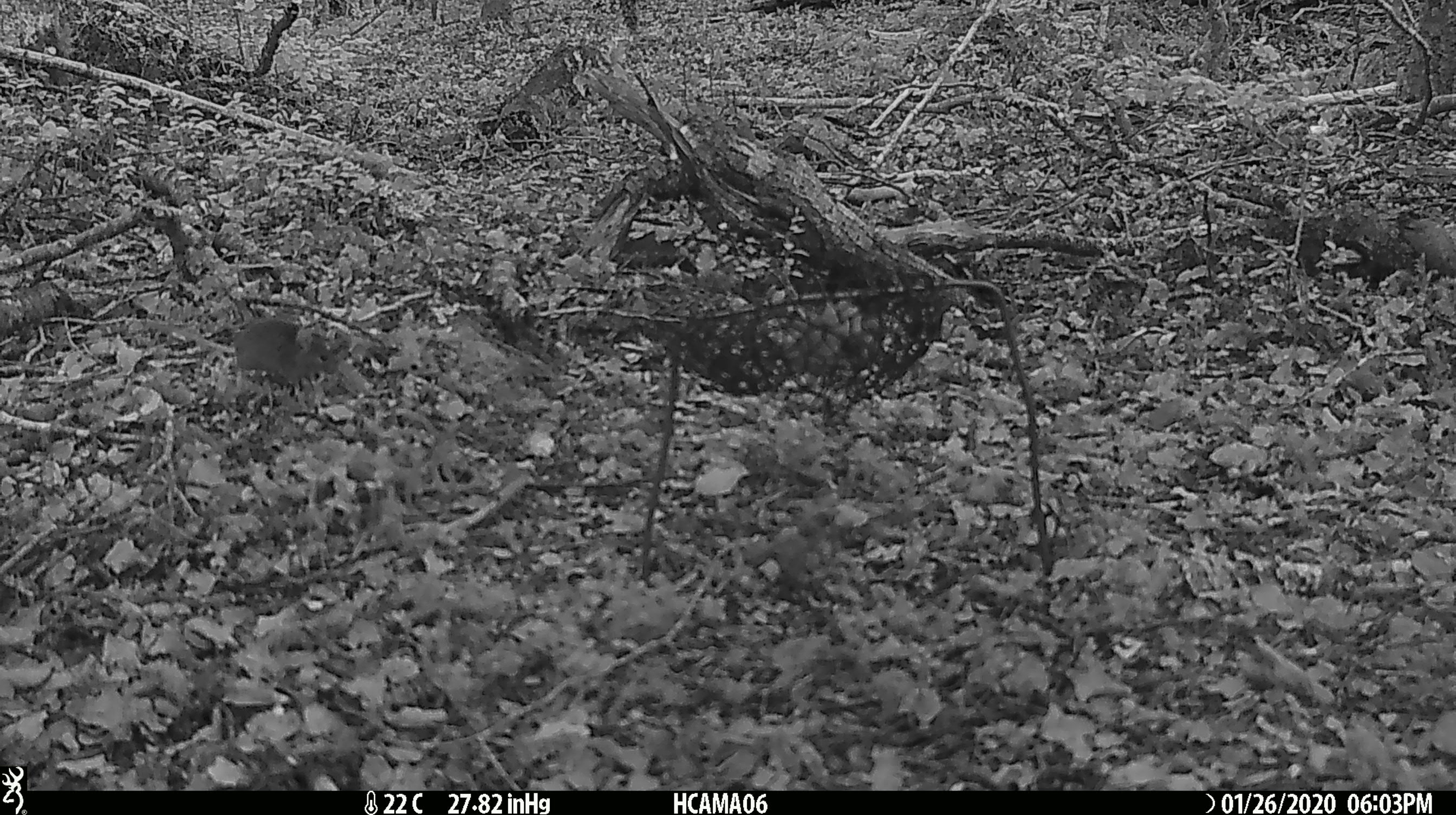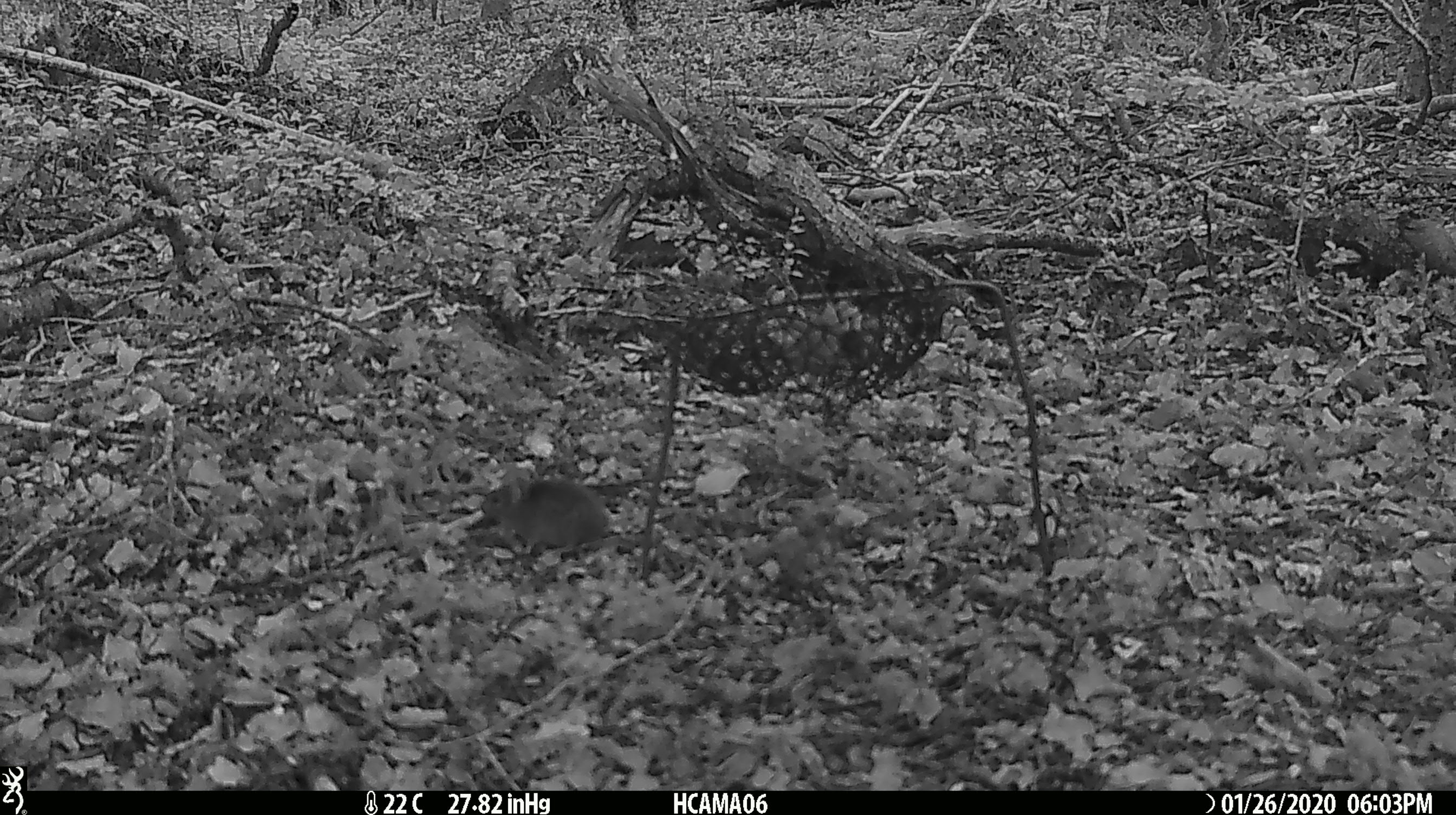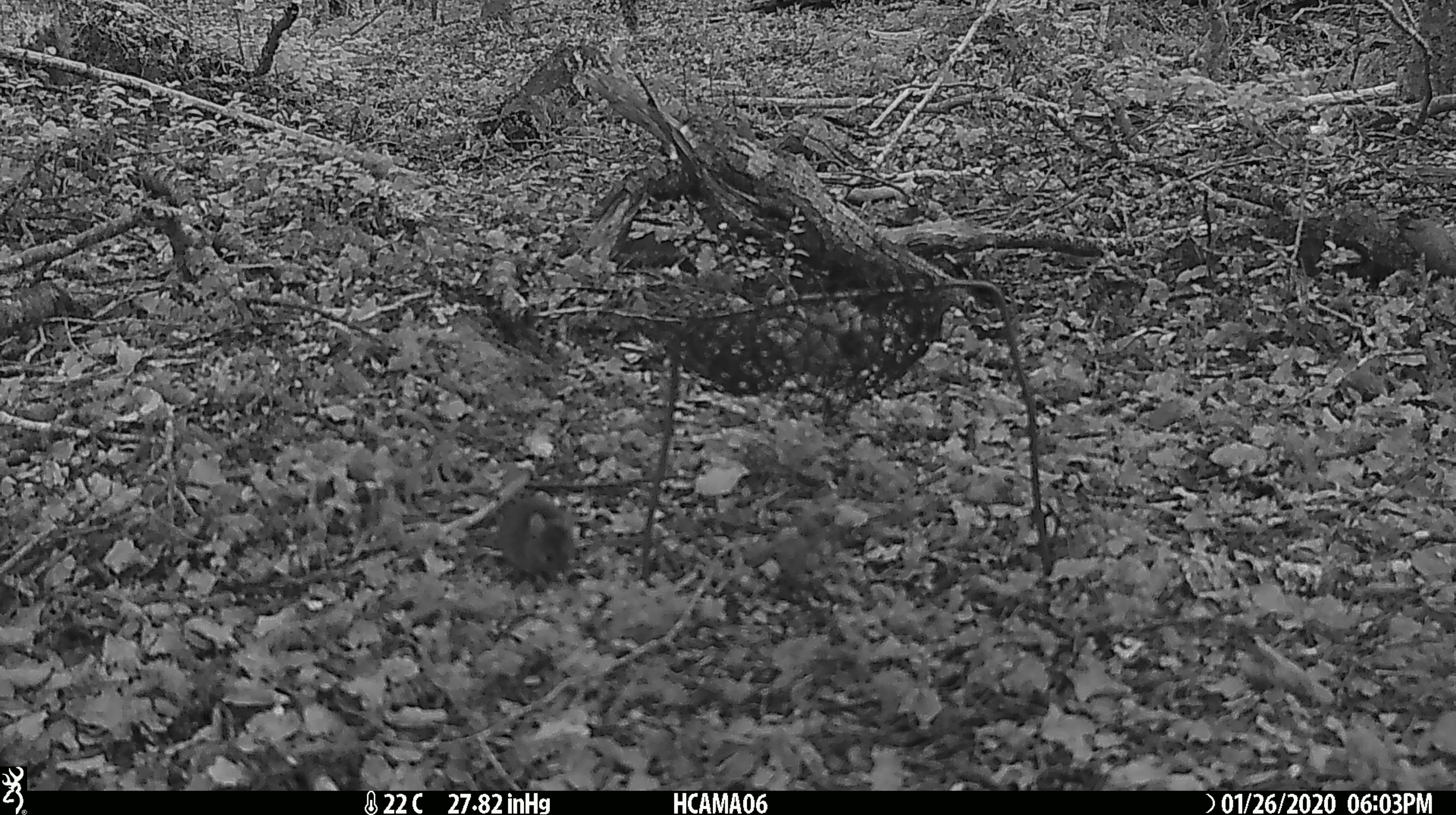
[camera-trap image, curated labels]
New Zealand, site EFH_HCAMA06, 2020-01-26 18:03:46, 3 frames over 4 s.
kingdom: Animalia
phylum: Chordata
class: Mammalia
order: Rodentia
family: Muridae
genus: Mus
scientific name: Mus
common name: mouse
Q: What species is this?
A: Mouse (Mus).